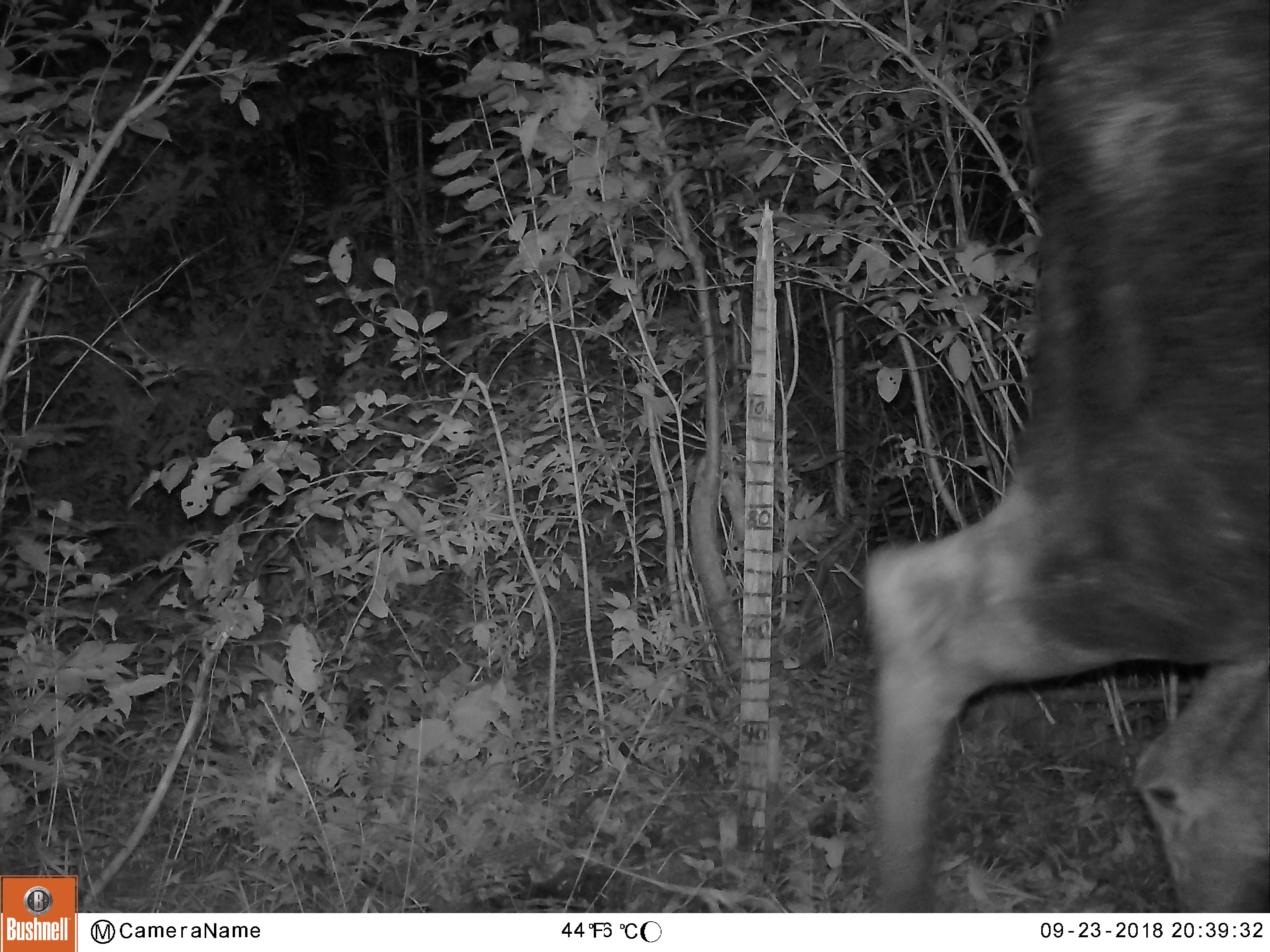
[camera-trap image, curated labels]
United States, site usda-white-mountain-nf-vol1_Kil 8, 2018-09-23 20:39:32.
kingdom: Animalia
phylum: Chordata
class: Mammalia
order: Artiodactyla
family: Cervidae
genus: Alces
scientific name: Alces alces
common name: moose